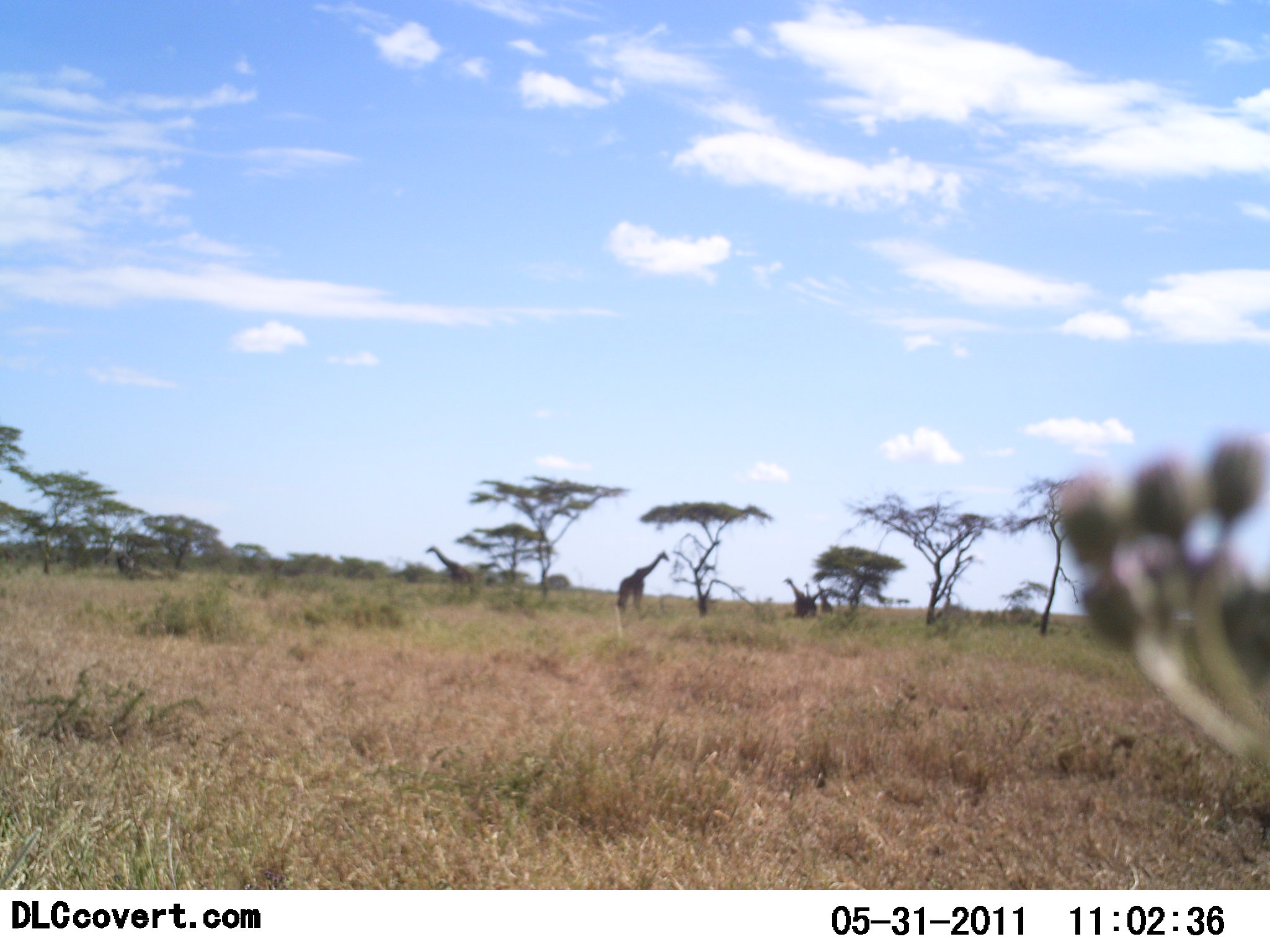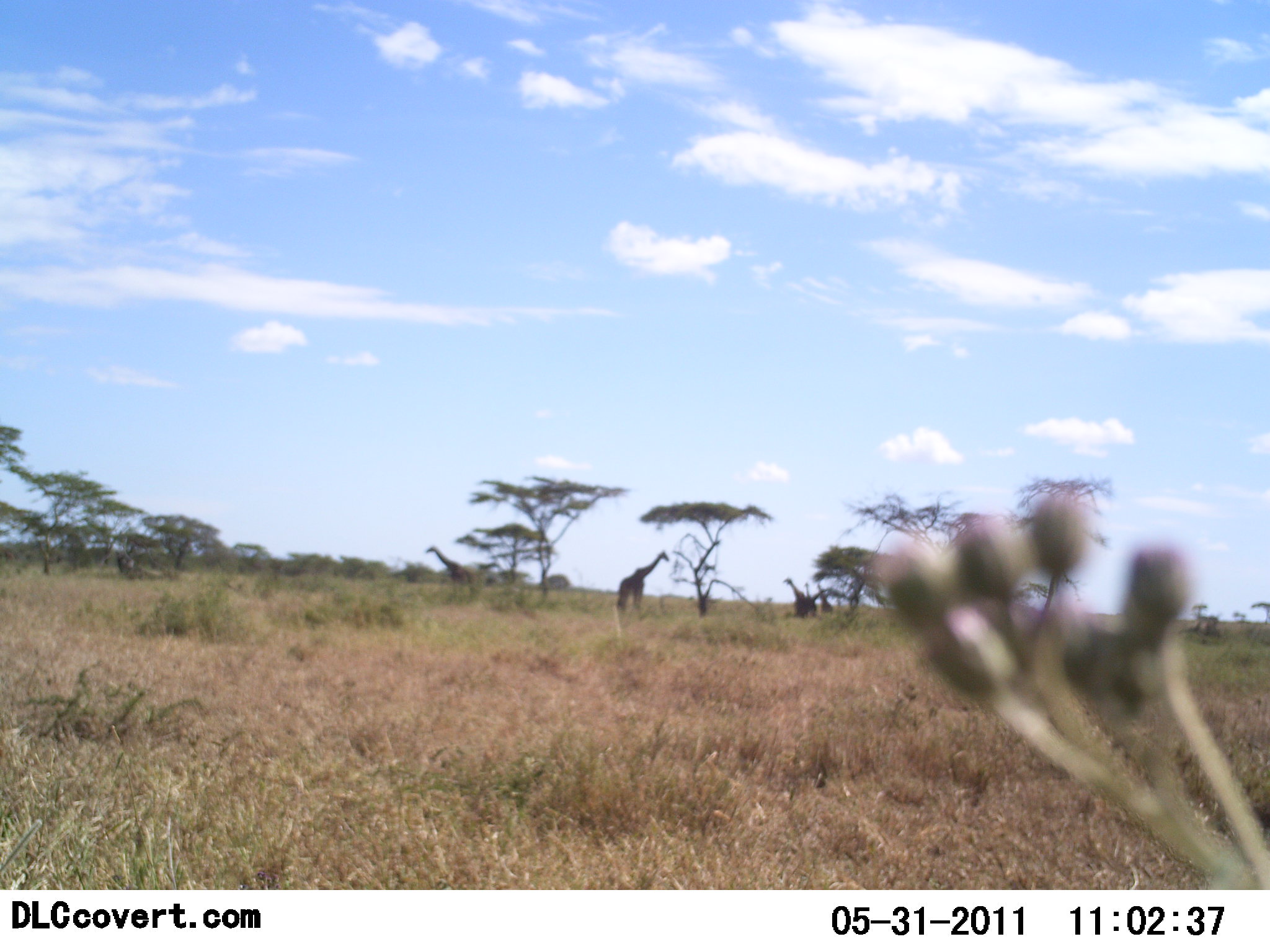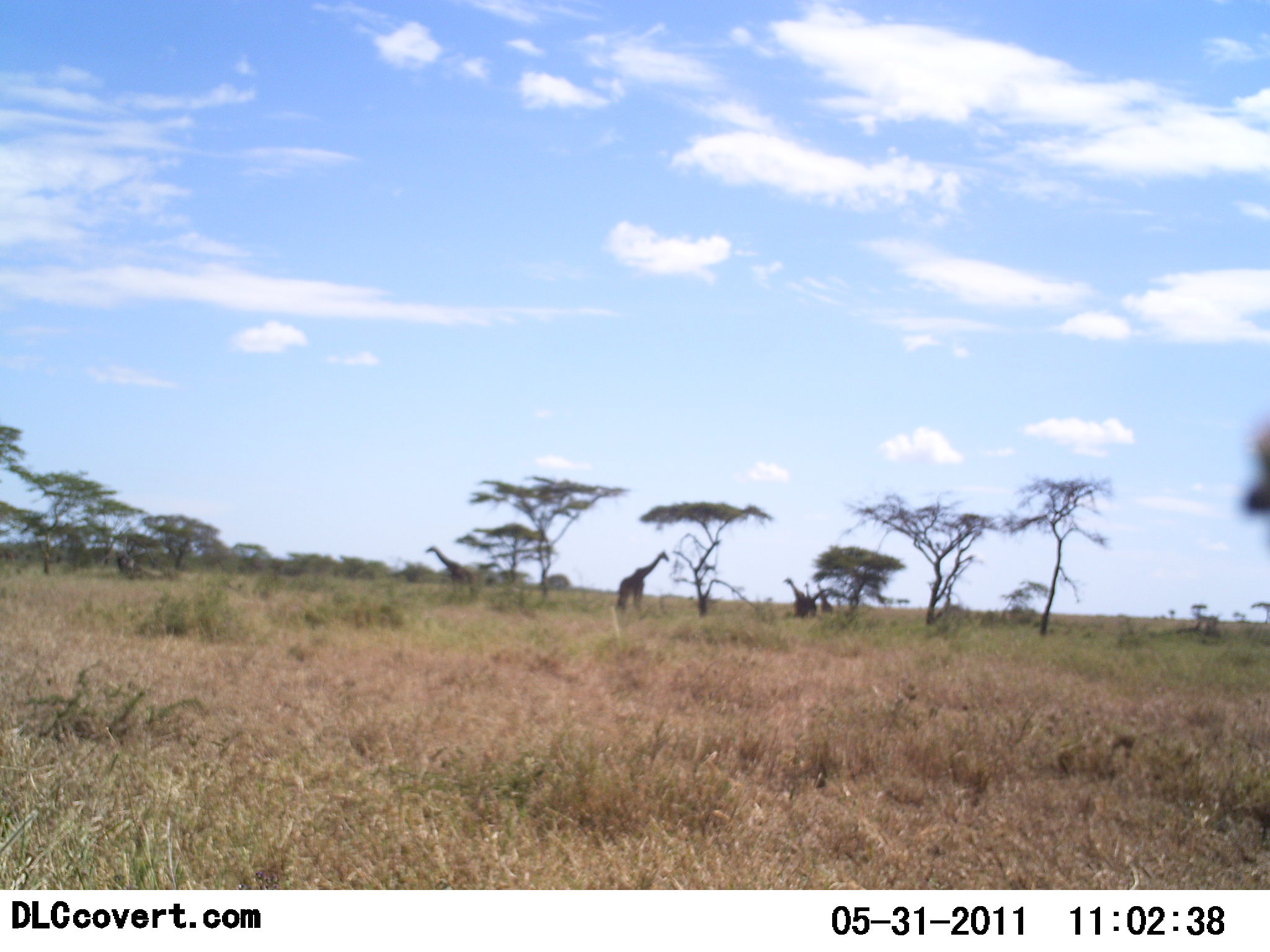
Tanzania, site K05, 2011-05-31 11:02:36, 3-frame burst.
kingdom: Animalia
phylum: Chordata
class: Mammalia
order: Artiodactyla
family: Giraffidae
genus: Giraffa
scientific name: Giraffa camelopardalis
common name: giraffe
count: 3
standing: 100%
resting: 0%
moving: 9%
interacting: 0%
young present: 0%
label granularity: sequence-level